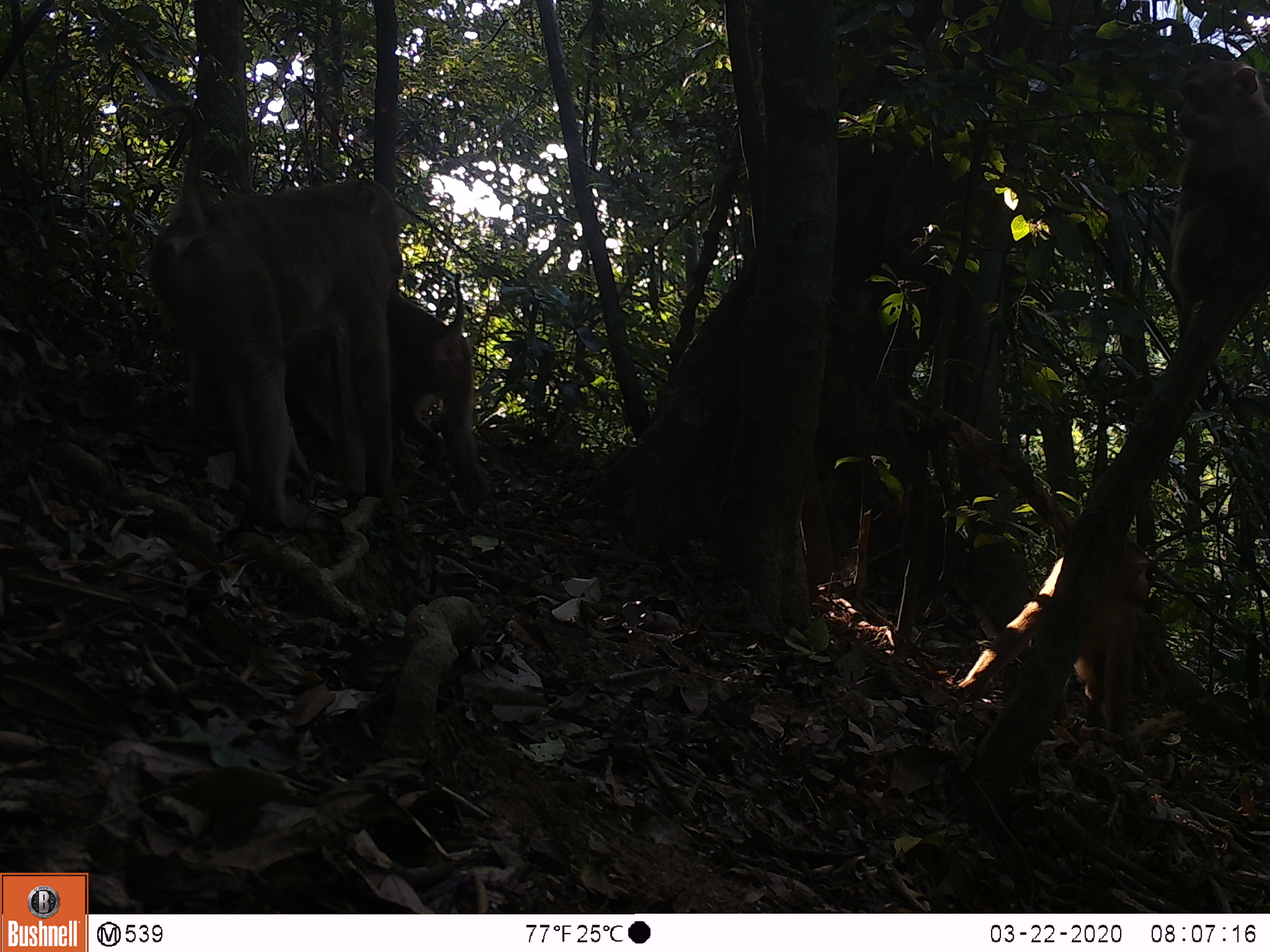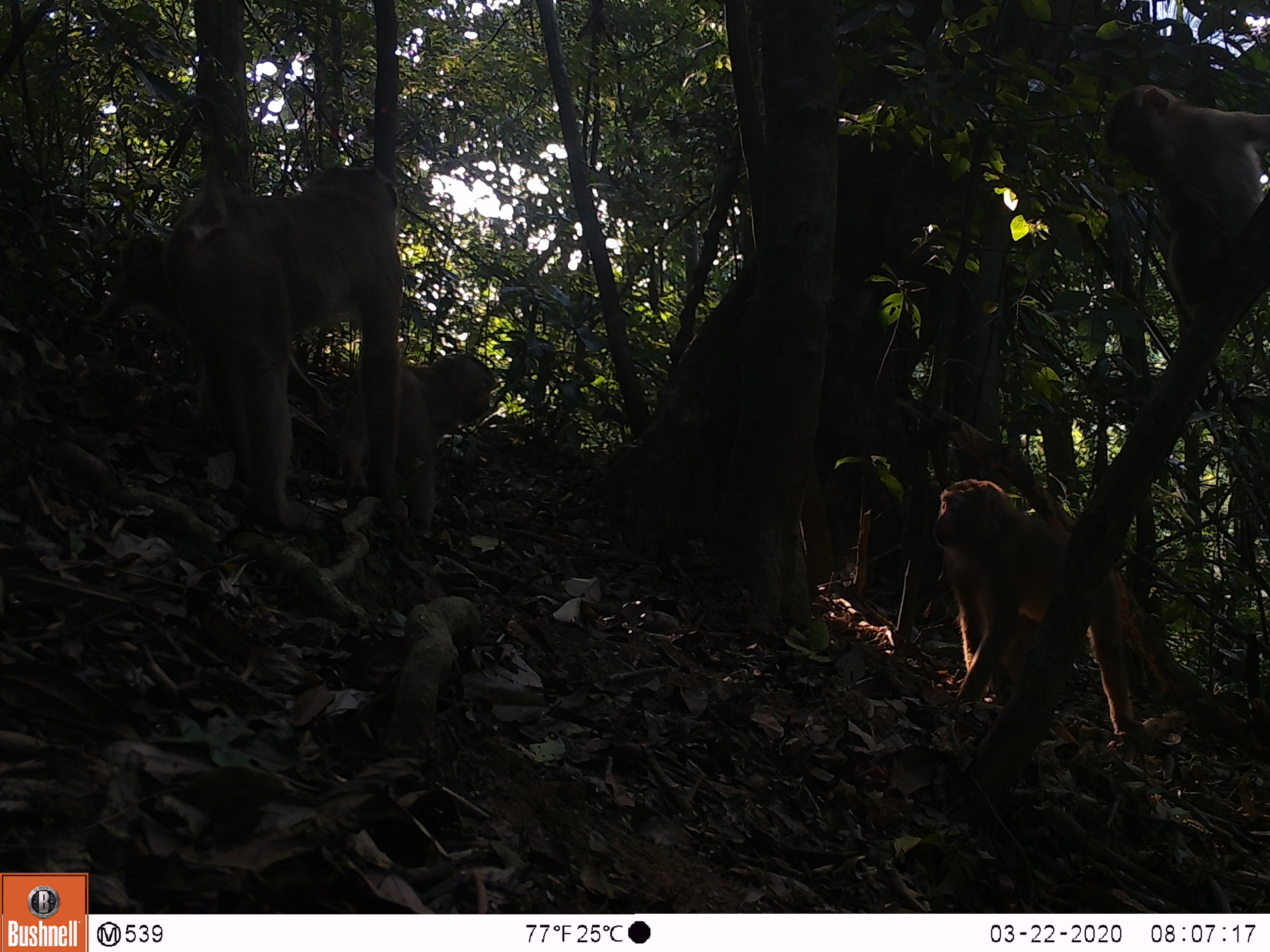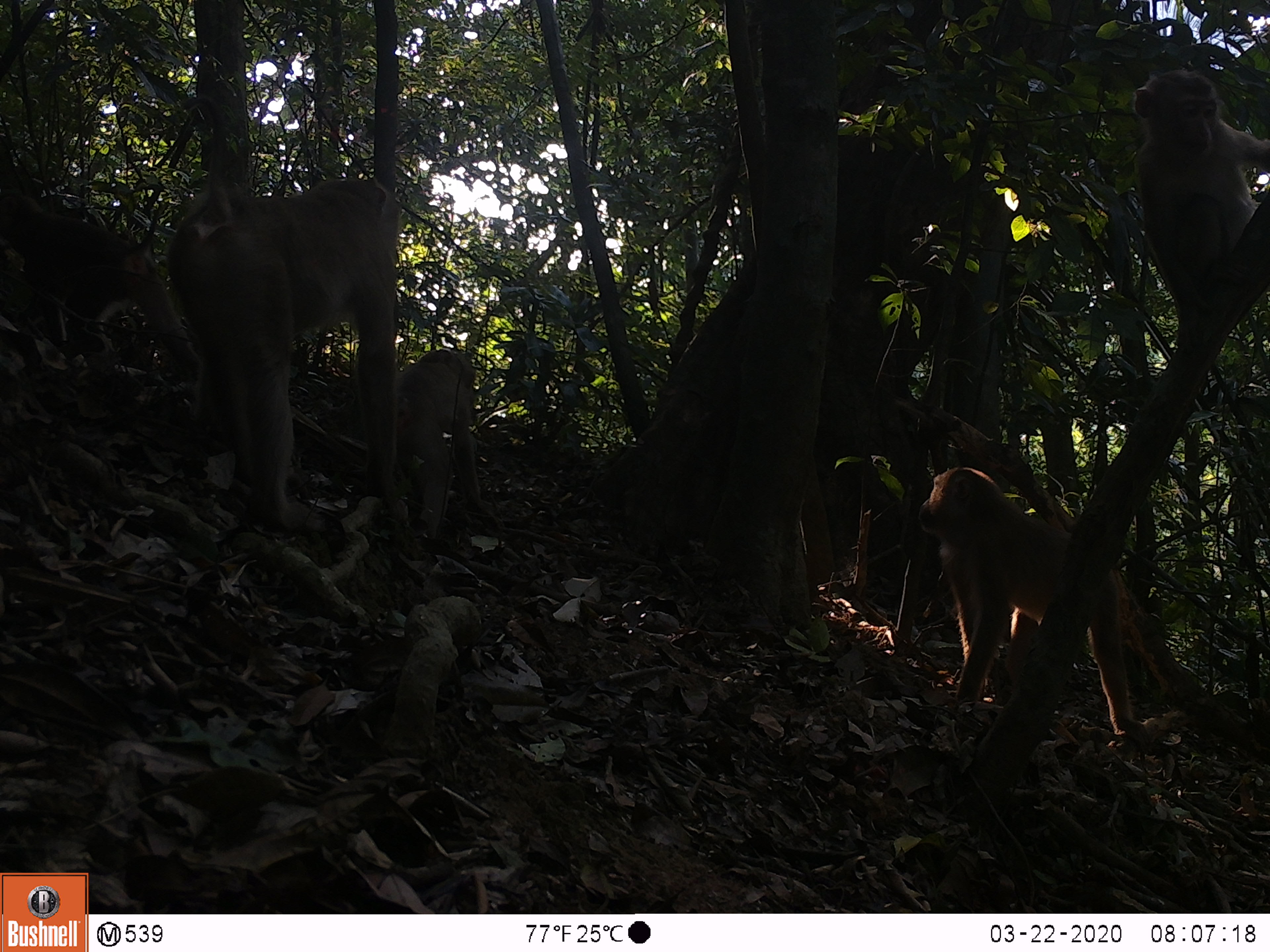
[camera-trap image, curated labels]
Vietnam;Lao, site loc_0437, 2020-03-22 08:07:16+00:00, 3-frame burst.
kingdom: Animalia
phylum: Chordata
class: Mammalia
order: Primates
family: Cercopithecidae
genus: Macaca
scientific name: Macaca nemestrina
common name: pig-tailed macaque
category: pig tailed macaque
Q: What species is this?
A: Pig tailed macaque (pig-tailed macaque) (Macaca nemestrina).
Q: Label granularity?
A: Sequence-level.